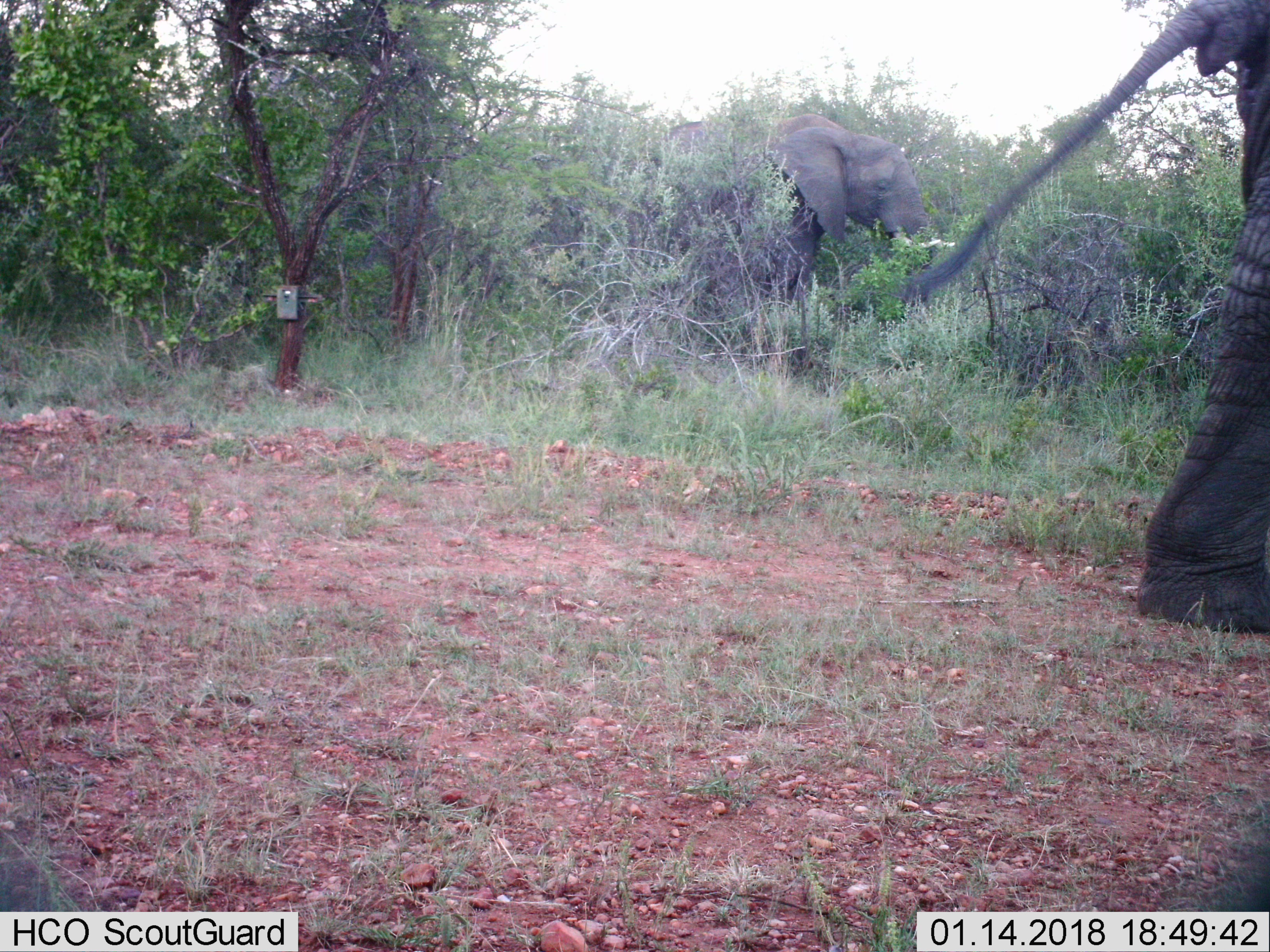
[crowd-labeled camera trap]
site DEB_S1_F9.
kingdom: Animalia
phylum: Chordata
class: Mammalia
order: Proboscidea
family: Elephantidae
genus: Loxodonta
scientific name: Loxodonta africana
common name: african bush elephant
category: elephant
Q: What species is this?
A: Elephant (african bush elephant) (Loxodonta africana).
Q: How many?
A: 2.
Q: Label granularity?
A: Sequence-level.